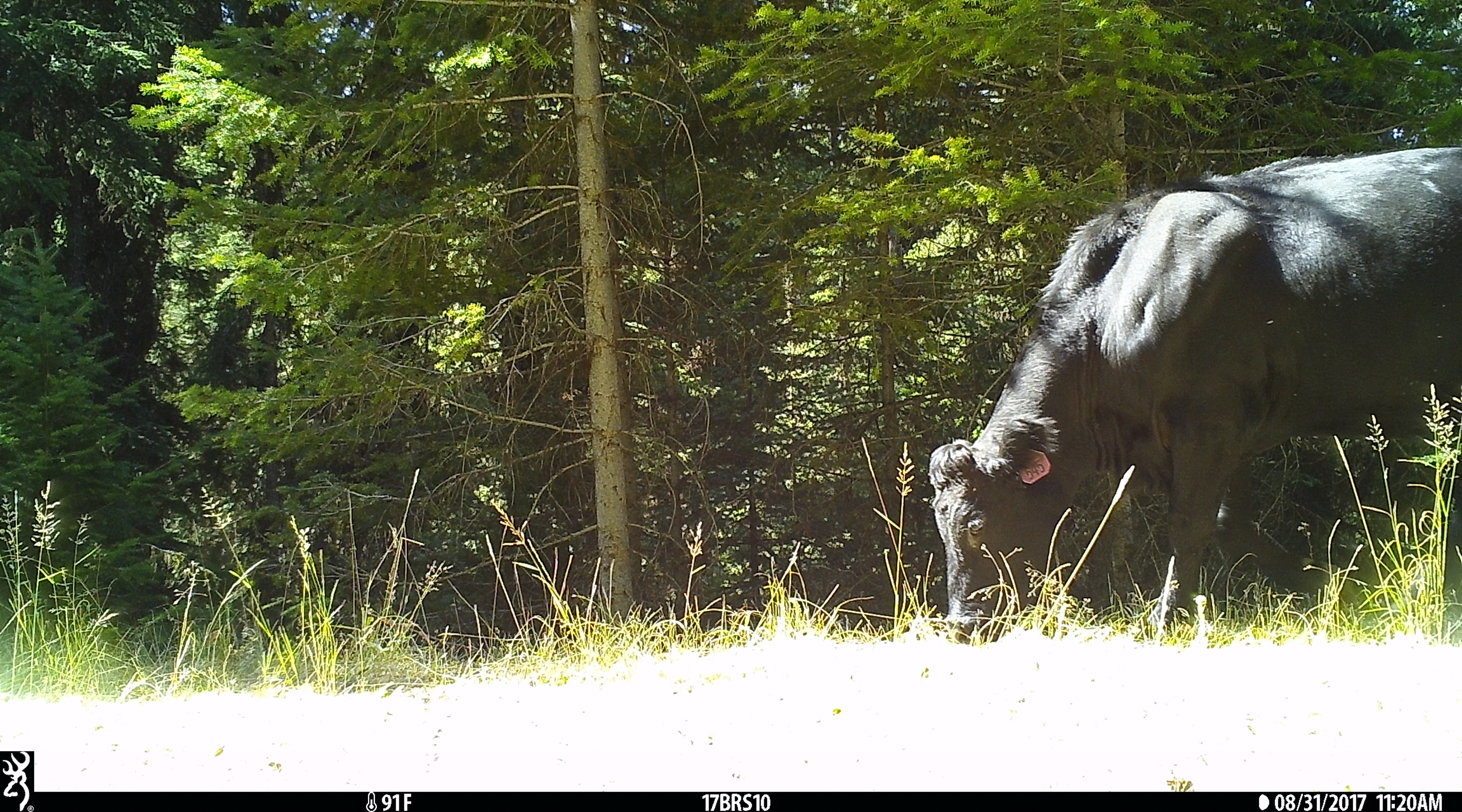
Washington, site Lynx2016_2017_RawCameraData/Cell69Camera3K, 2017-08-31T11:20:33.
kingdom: Animalia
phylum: Chordata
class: Mammalia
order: Artiodactyla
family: Bovidae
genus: Bos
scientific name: Bos taurus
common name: domestic cattle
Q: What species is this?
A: Domestic cattle (Bos taurus).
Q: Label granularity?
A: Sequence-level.